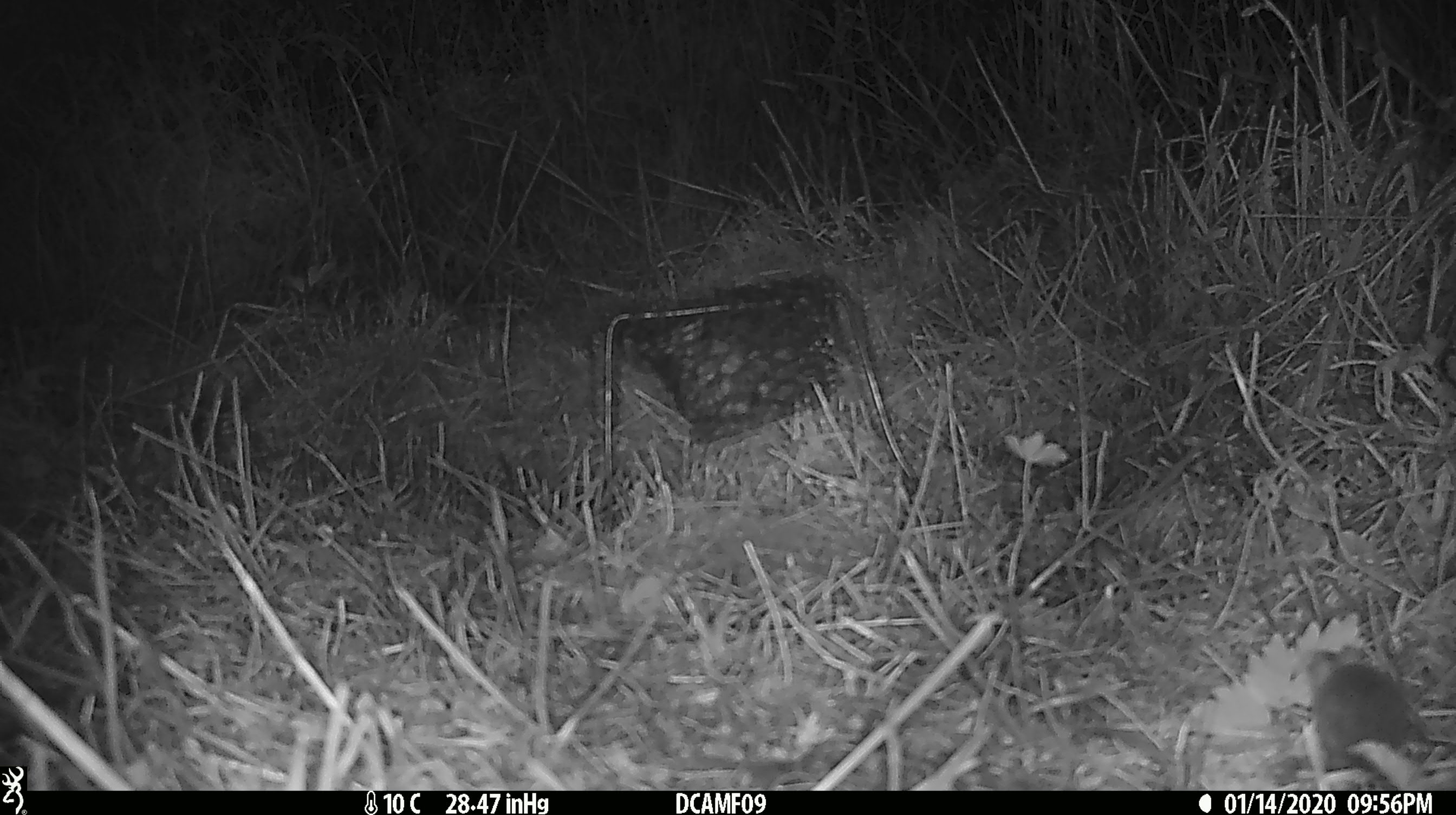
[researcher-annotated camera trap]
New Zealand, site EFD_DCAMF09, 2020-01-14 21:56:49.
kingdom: Animalia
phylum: Chordata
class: Mammalia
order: Rodentia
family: Muridae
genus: Mus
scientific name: Mus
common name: mouse